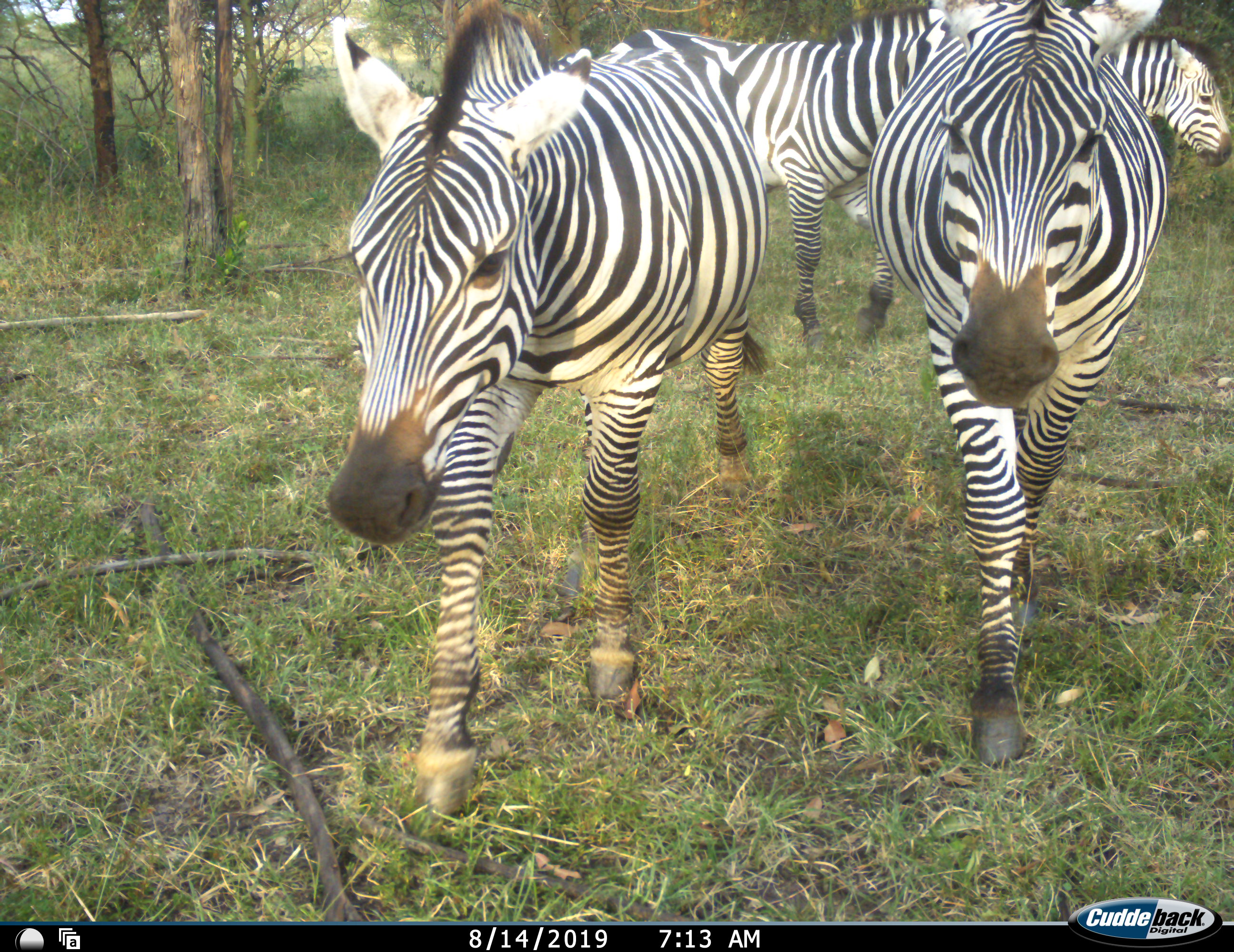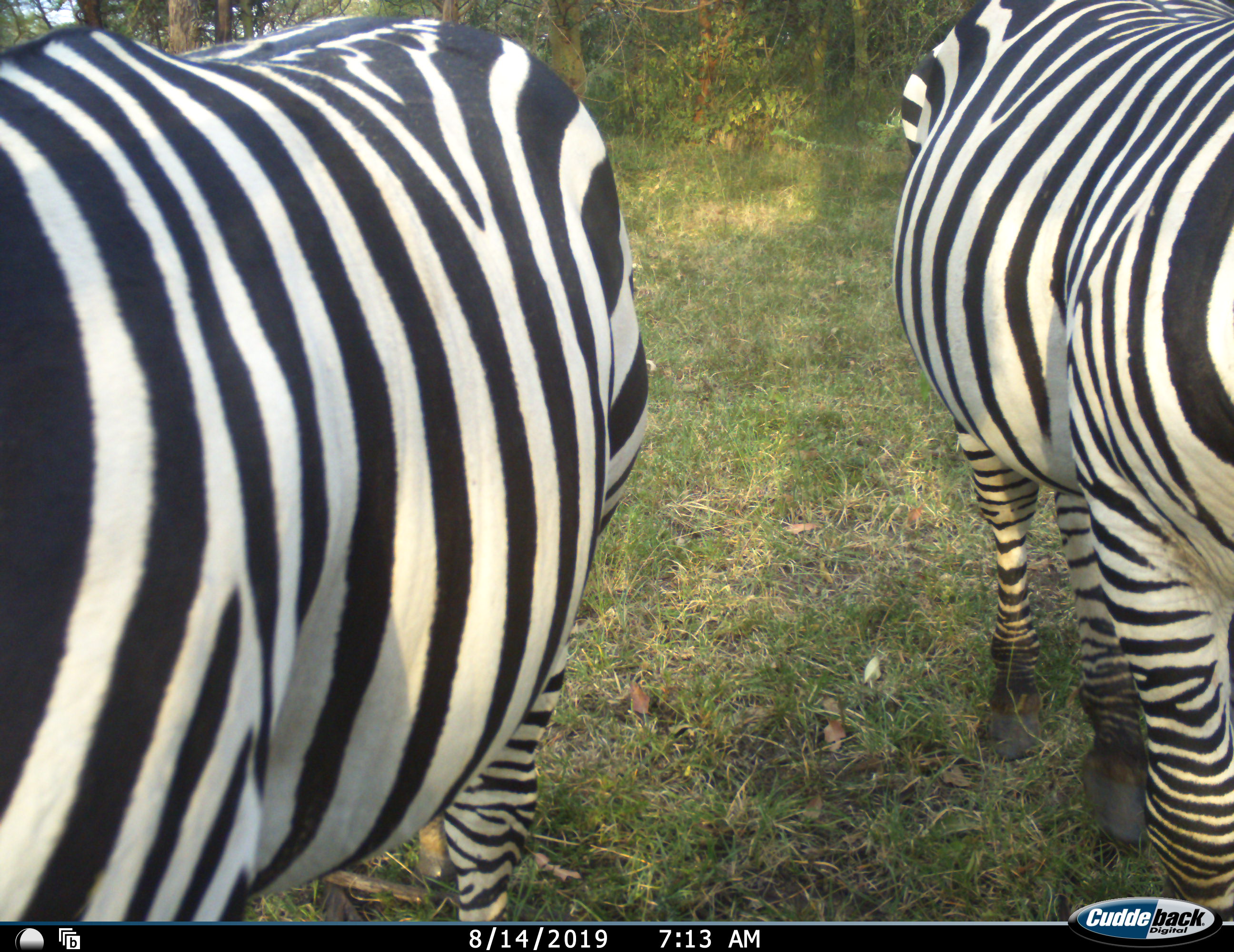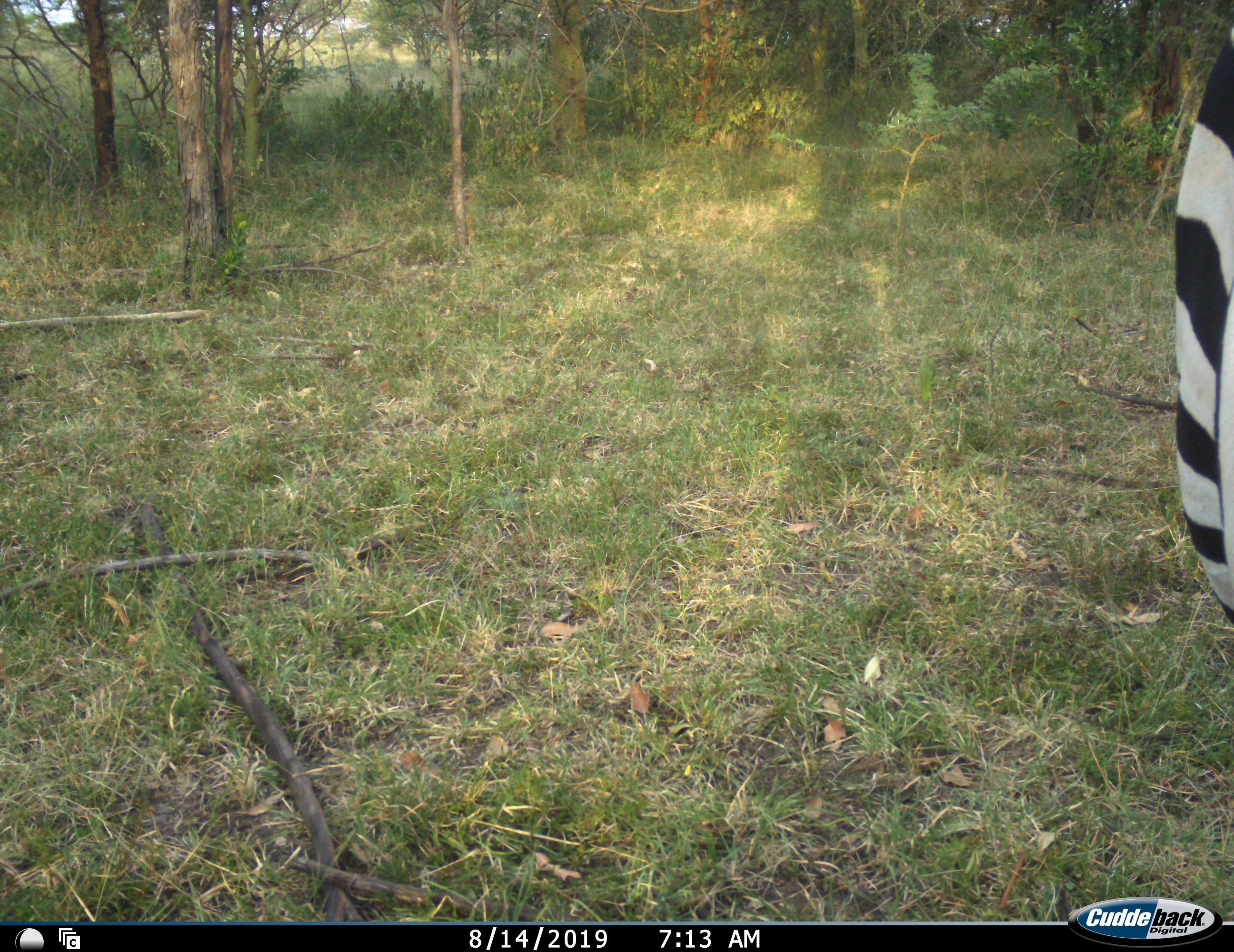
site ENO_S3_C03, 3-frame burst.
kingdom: Animalia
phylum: Chordata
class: Mammalia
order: Perissodactyla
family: Equidae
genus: Equus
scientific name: Equus quagga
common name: plains zebra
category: zebraplains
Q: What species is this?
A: Zebraplains (plains zebra) (Equus quagga).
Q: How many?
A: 4.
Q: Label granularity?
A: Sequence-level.